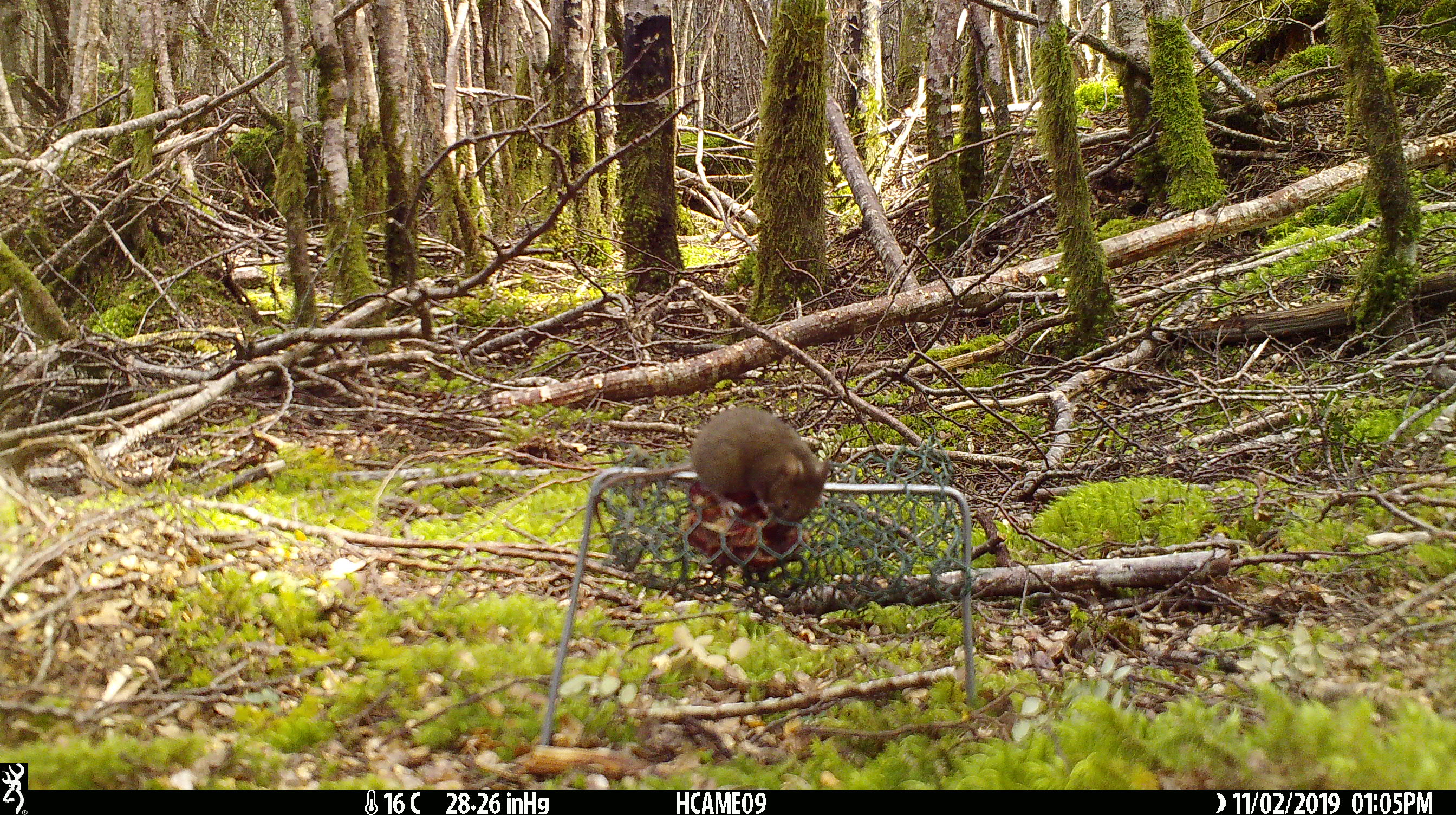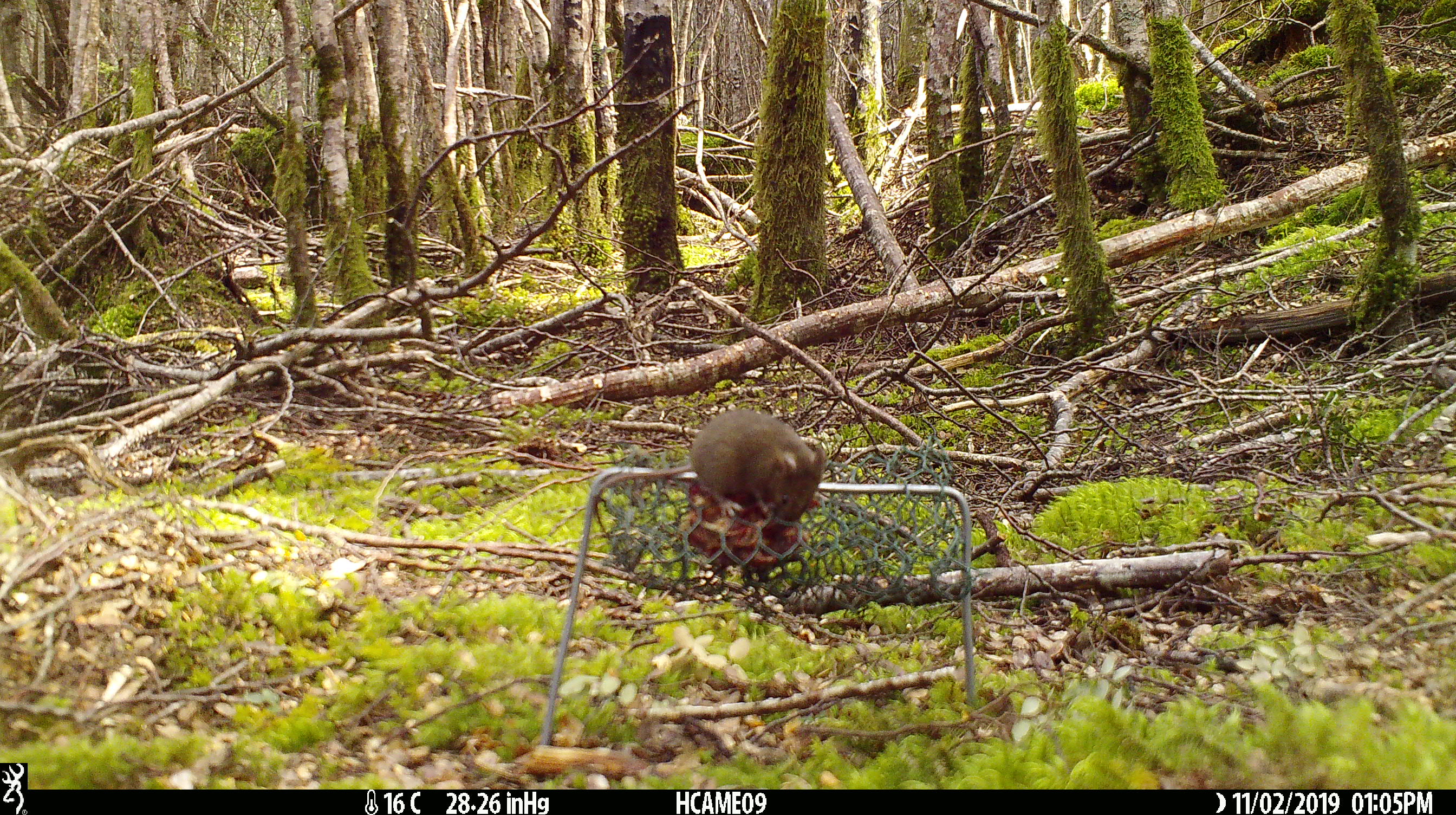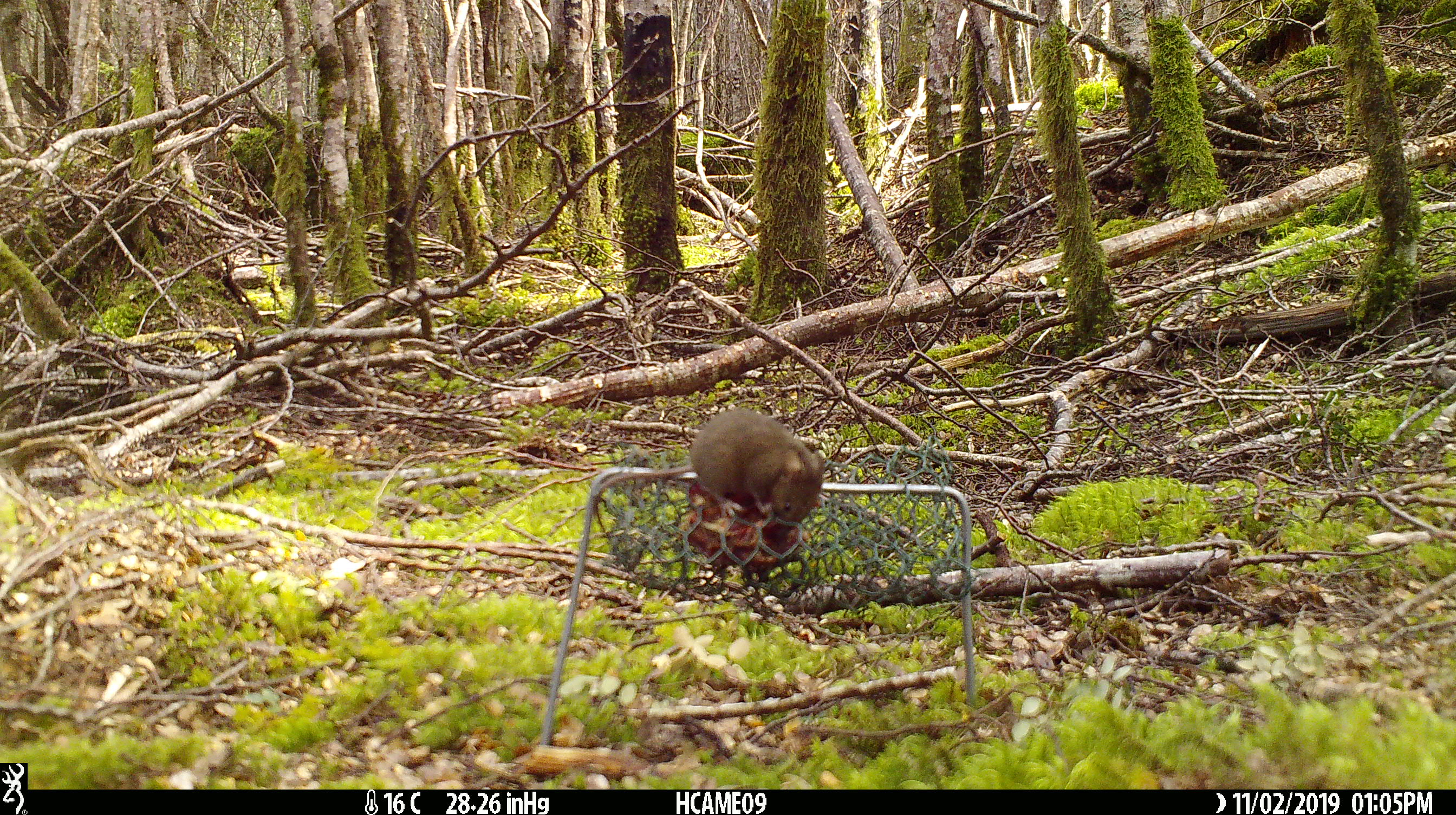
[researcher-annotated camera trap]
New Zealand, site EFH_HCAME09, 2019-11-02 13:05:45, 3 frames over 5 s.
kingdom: Animalia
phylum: Chordata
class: Mammalia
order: Rodentia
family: Muridae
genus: Mus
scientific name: Mus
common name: mouse